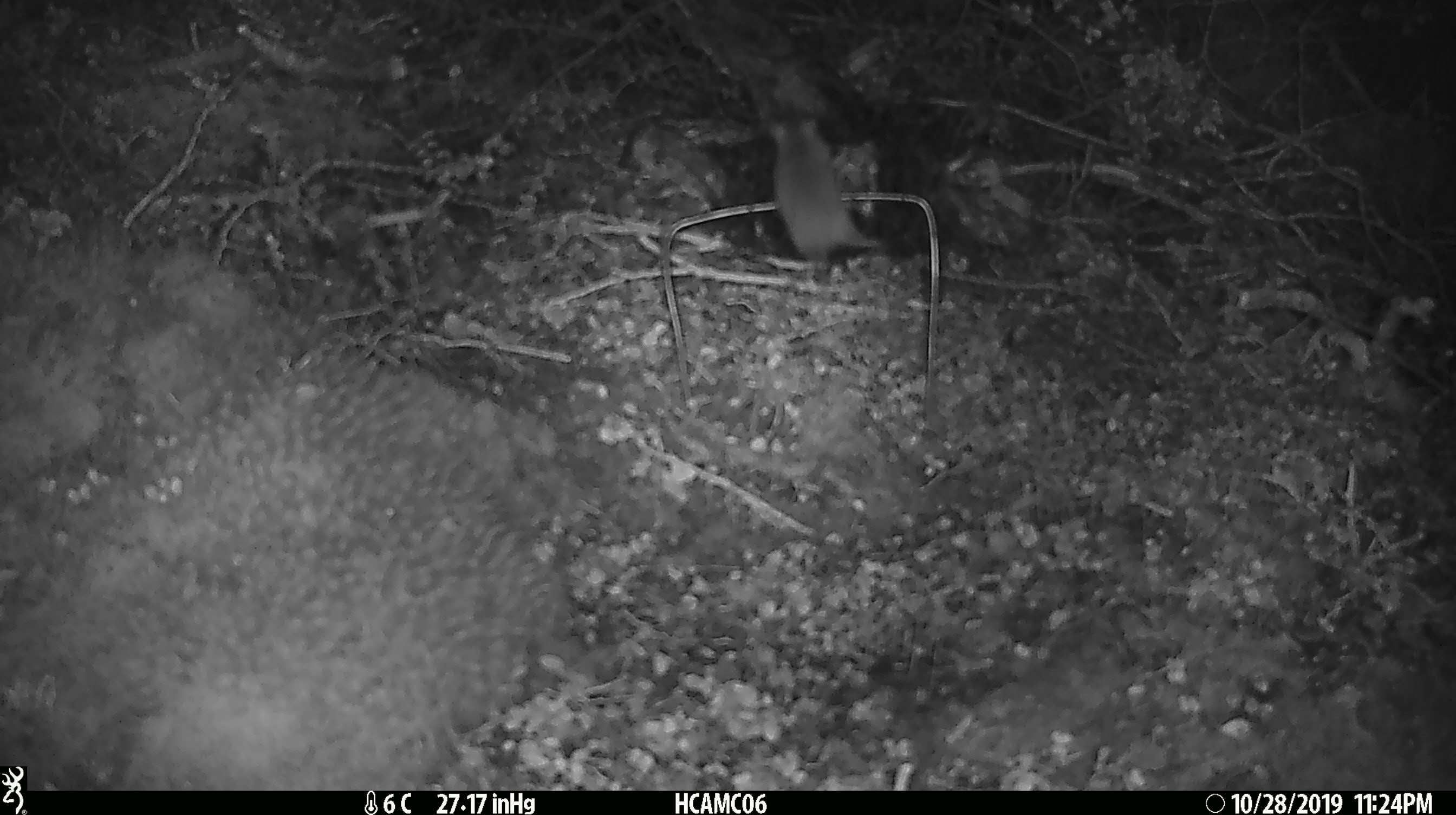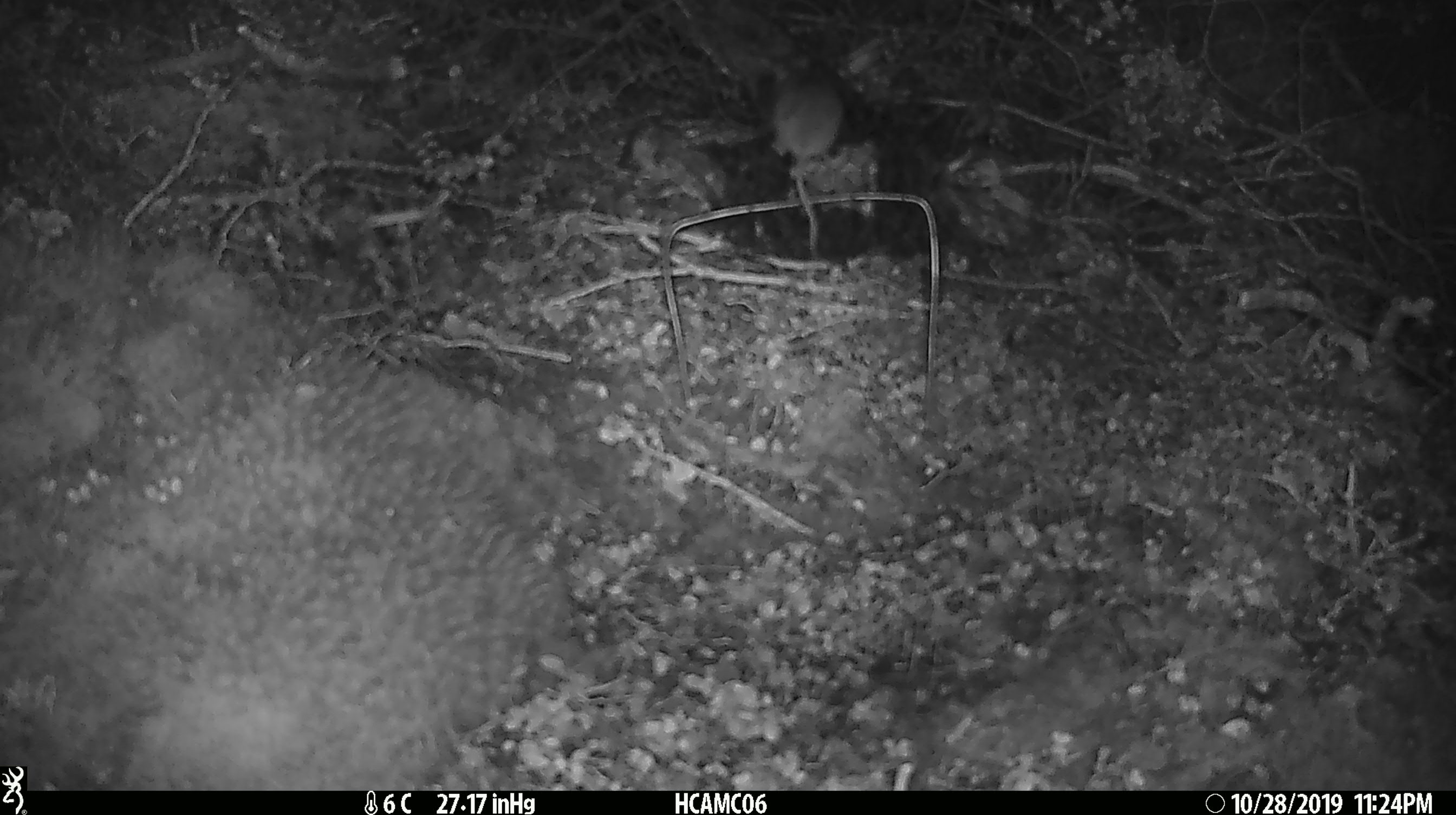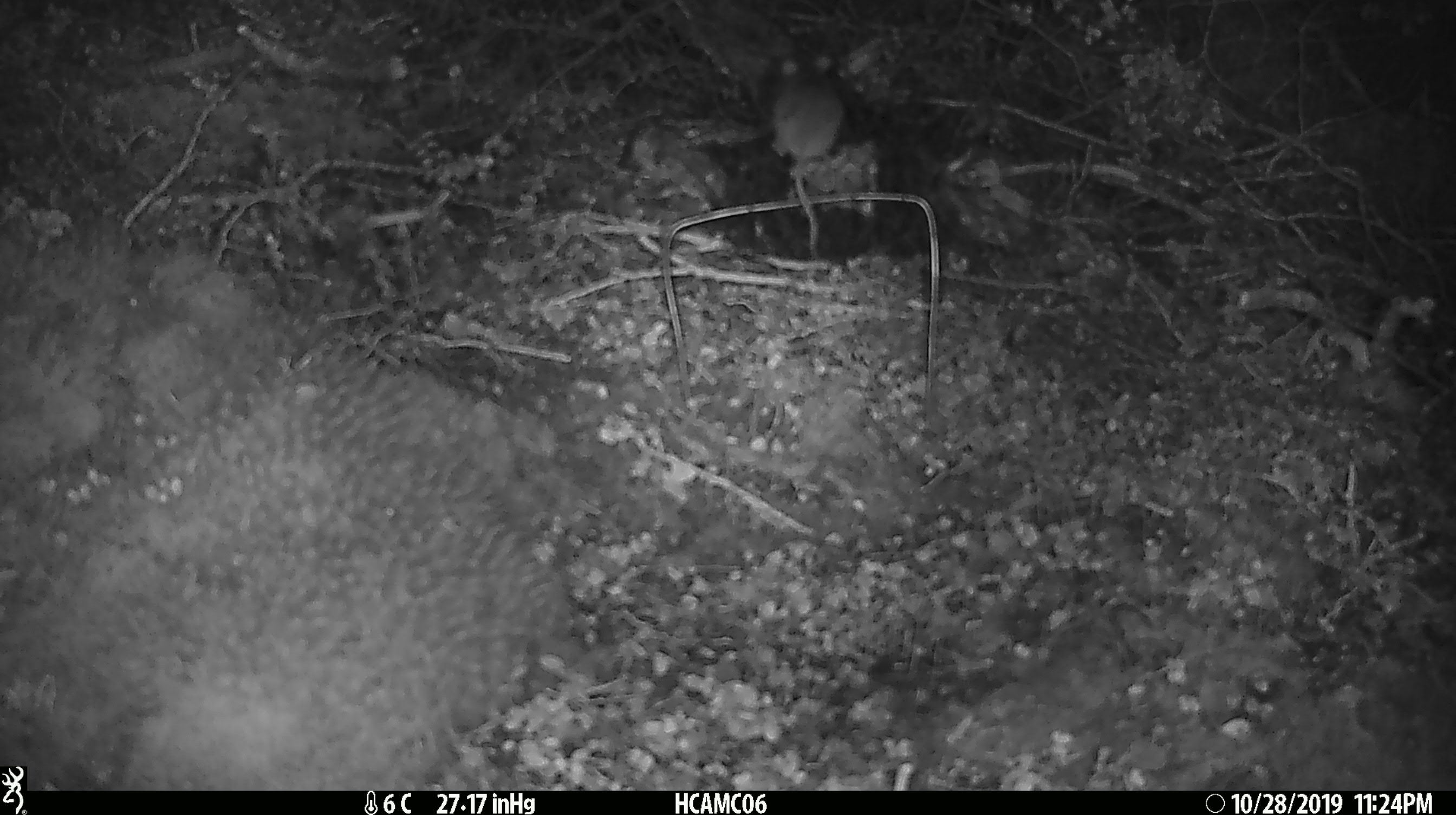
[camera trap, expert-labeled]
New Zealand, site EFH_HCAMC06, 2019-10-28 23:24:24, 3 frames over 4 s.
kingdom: Animalia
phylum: Chordata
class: Mammalia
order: Rodentia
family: Muridae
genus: Mus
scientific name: Mus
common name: mouse